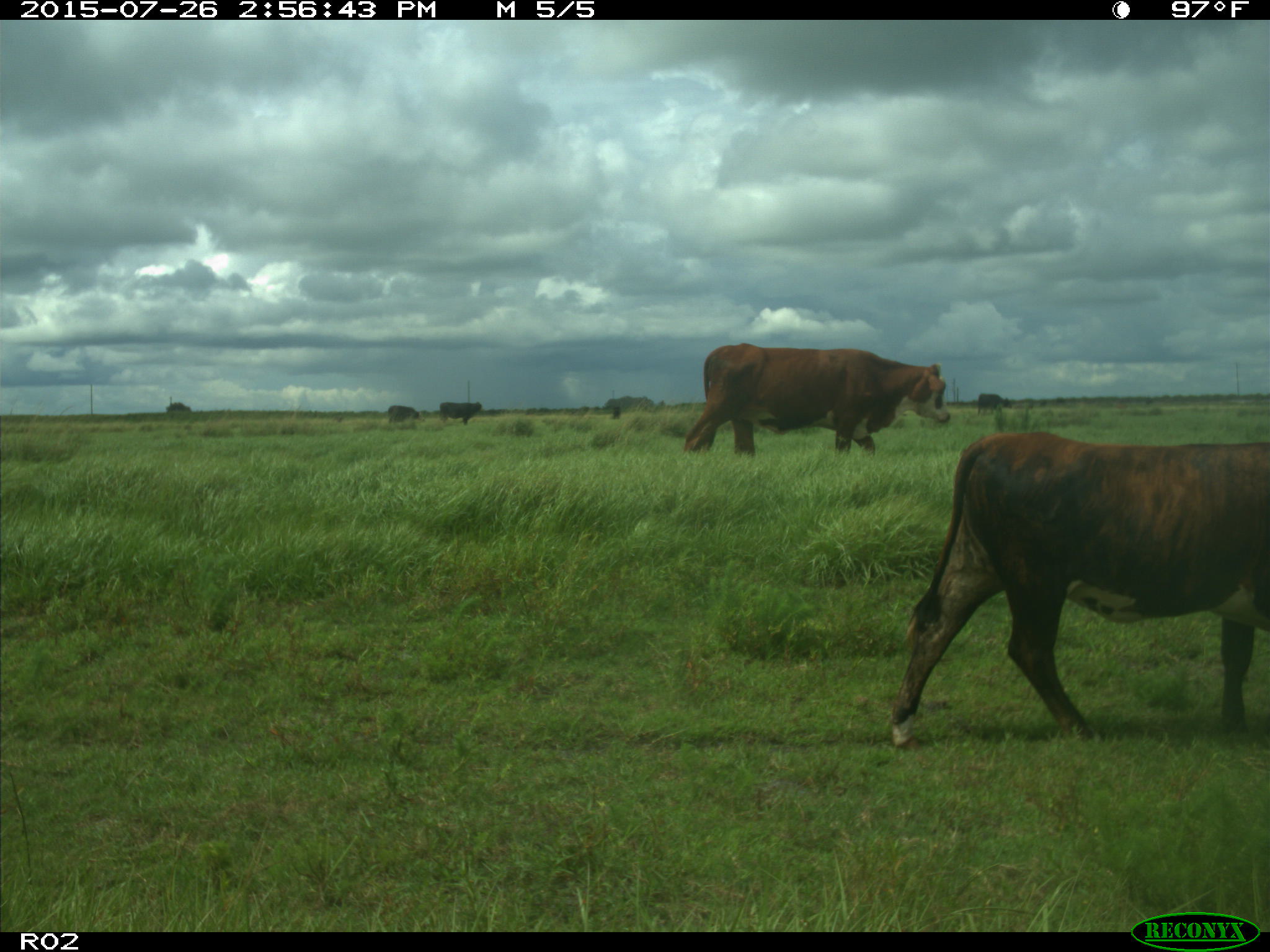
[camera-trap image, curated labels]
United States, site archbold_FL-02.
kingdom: Animalia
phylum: Chordata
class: Mammalia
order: Artiodactyla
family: Bovidae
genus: Bos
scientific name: Bos taurus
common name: domestic cow